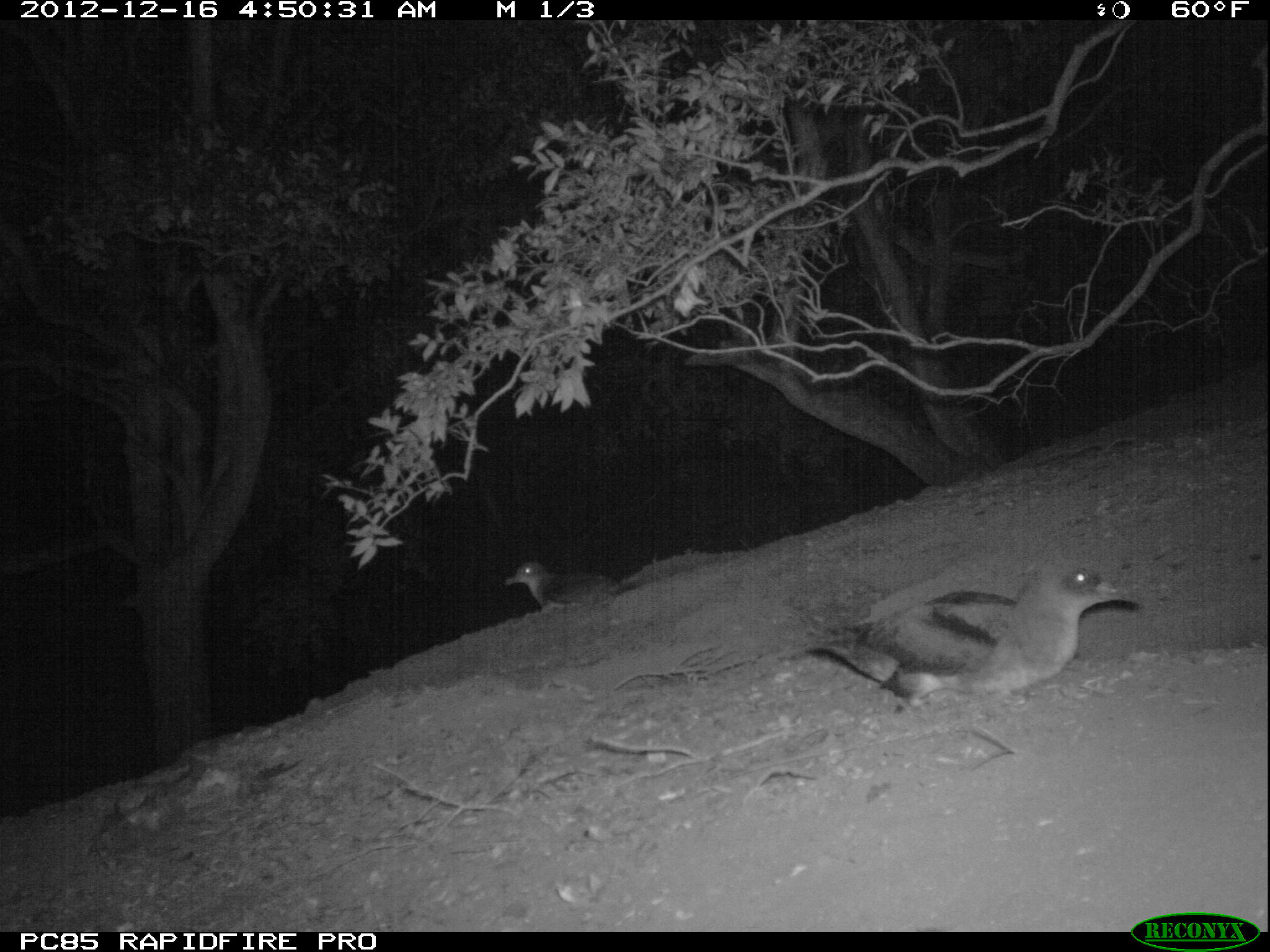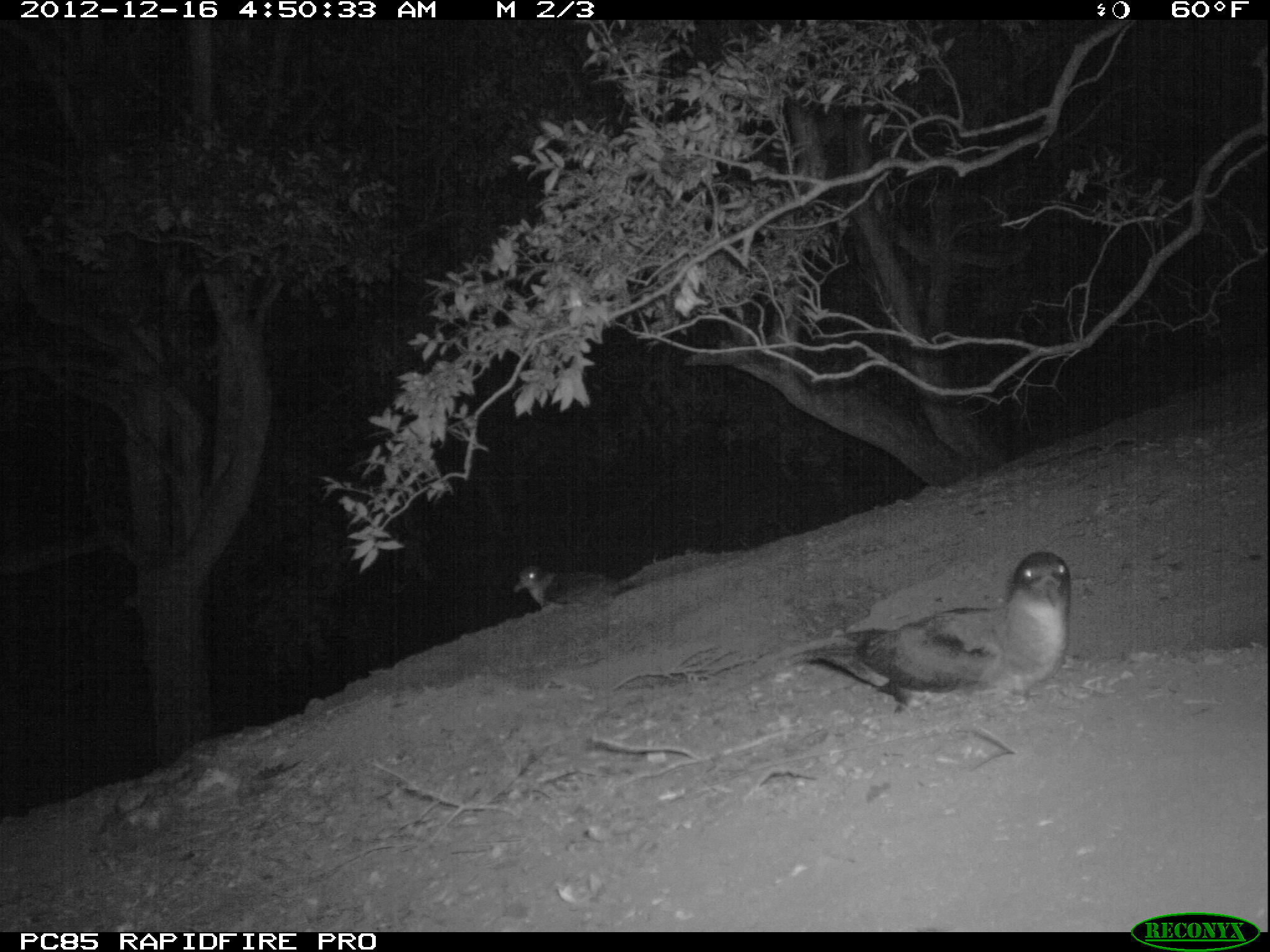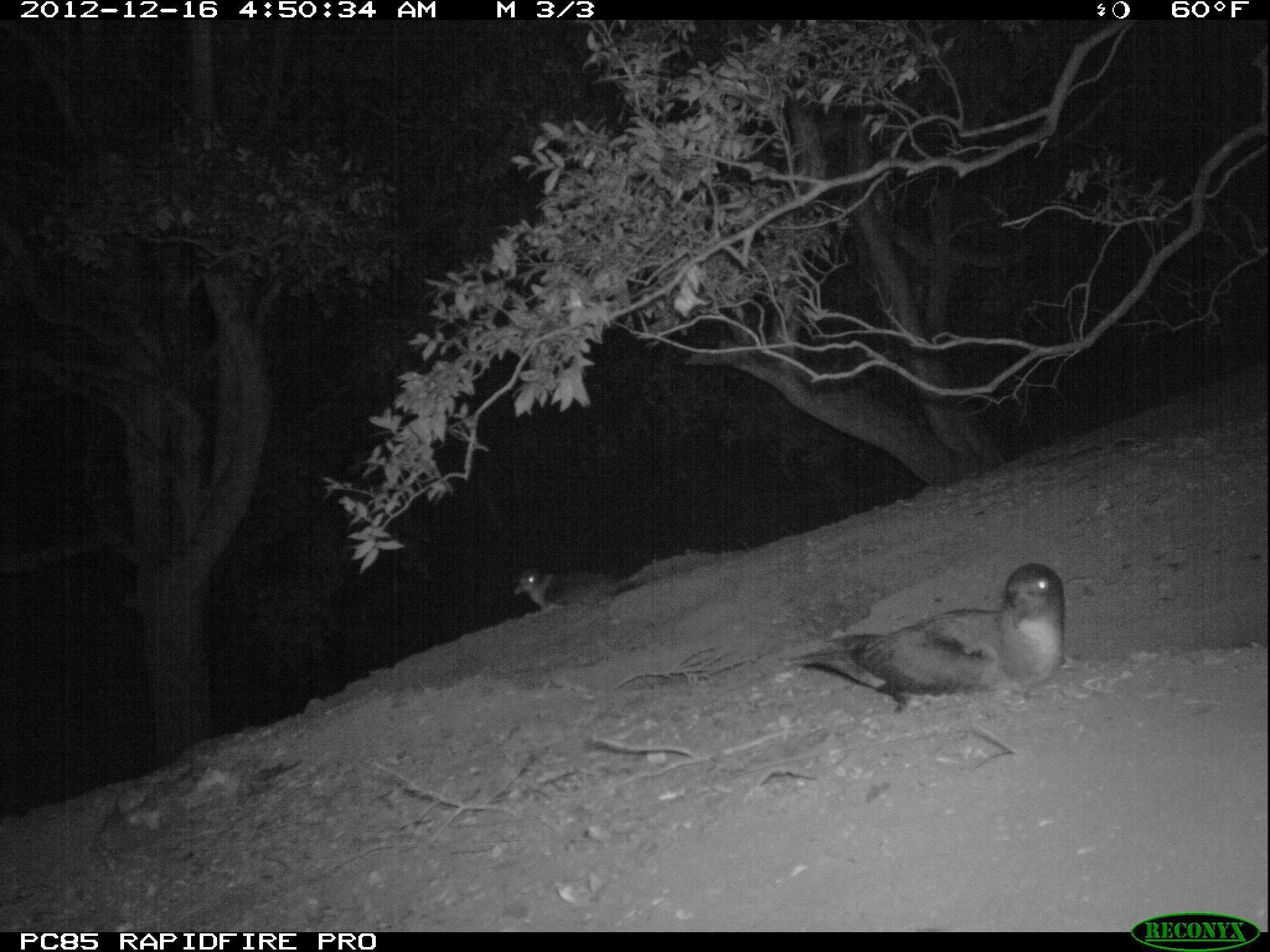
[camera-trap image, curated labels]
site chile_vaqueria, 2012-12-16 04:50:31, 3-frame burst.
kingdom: Animalia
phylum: Chordata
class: Aves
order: Procellariiformes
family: Procellariidae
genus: Calonectris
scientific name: Calonectris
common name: shearwater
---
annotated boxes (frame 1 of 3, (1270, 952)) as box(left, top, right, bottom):
shearwater: box(797, 561, 1140, 714); box(500, 558, 618, 614)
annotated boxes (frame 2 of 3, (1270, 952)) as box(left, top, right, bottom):
shearwater: box(788, 552, 1073, 713); box(509, 564, 616, 612)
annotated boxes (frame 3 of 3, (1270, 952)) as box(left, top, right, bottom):
shearwater: box(790, 562, 1067, 713); box(512, 567, 644, 617)